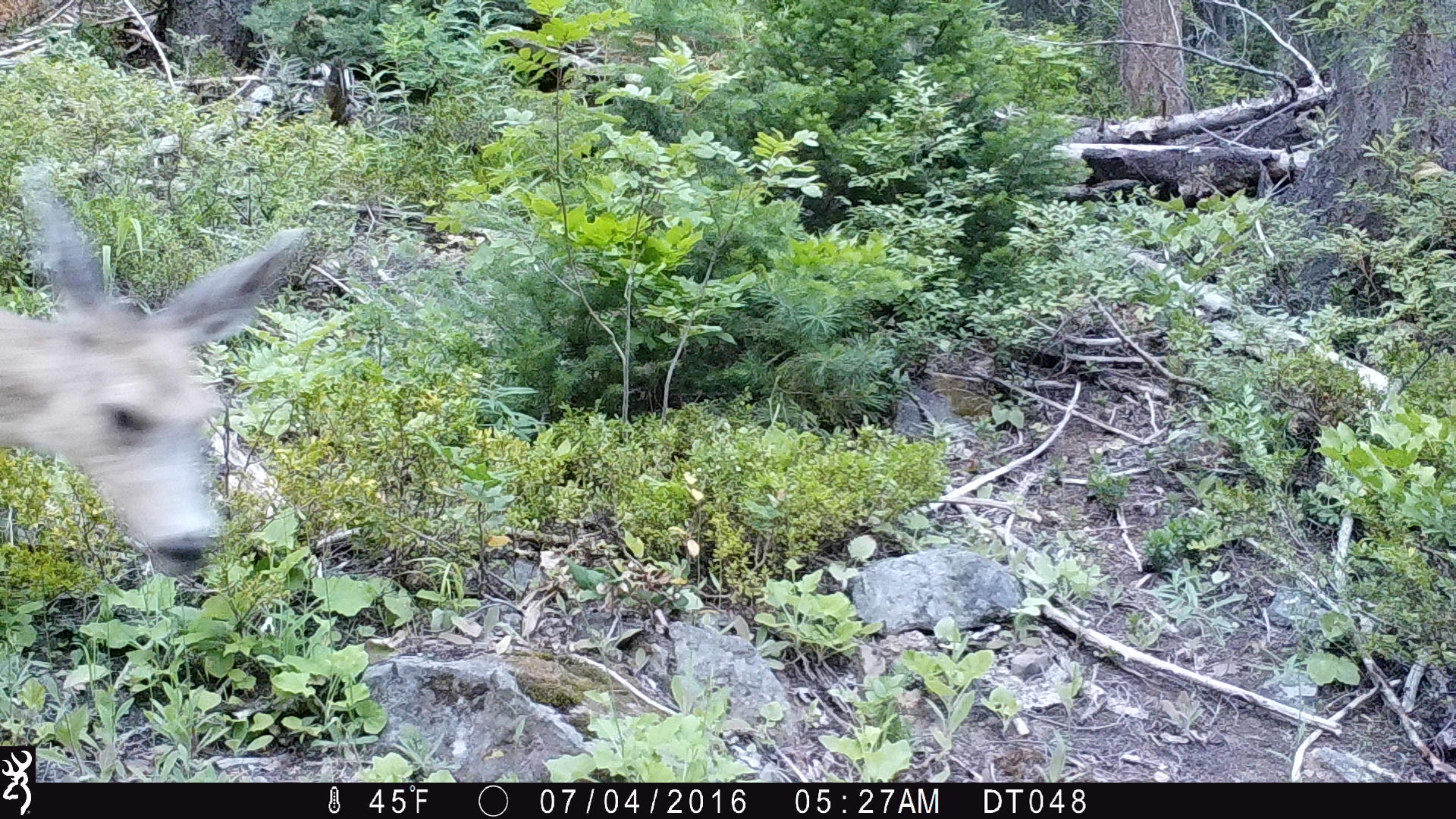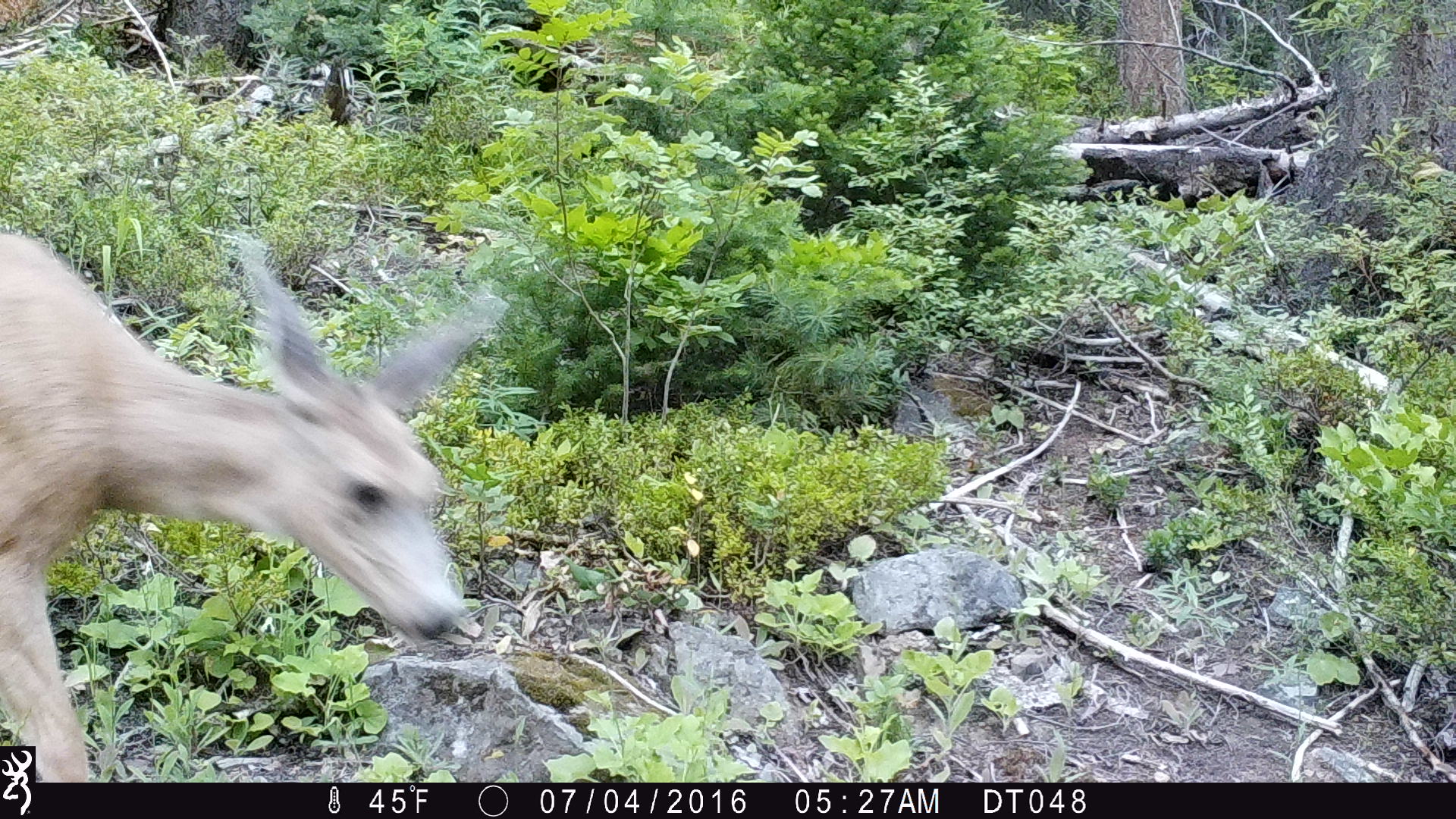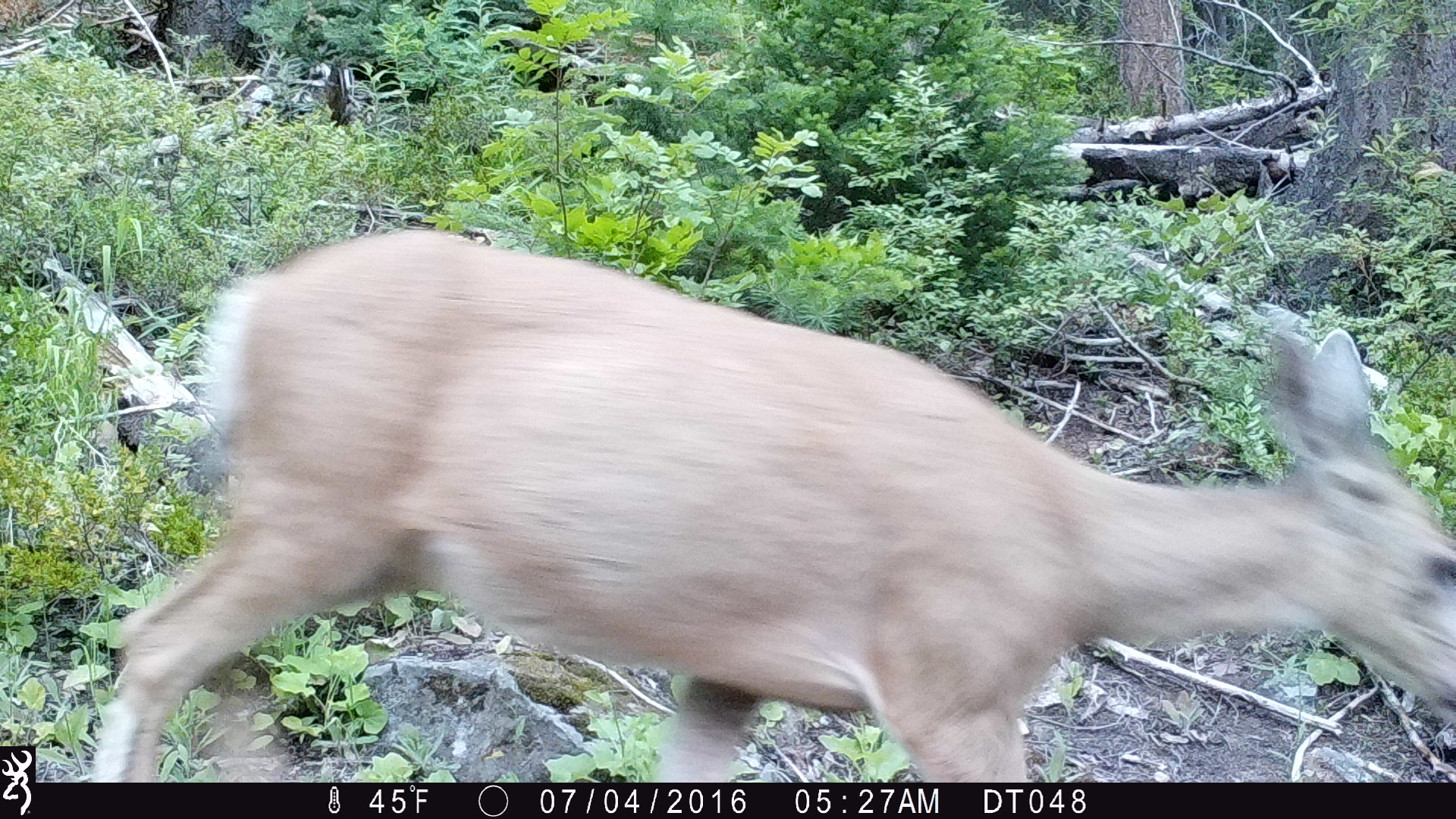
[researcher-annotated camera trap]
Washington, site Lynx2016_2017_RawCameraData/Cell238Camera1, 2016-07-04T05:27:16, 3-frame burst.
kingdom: Animalia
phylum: Chordata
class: Mammalia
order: Artiodactyla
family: Cervidae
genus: Odocoileus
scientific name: Odocoileus hemionus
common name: mule deer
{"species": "Odocoileus hemionus (mule deer)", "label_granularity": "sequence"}